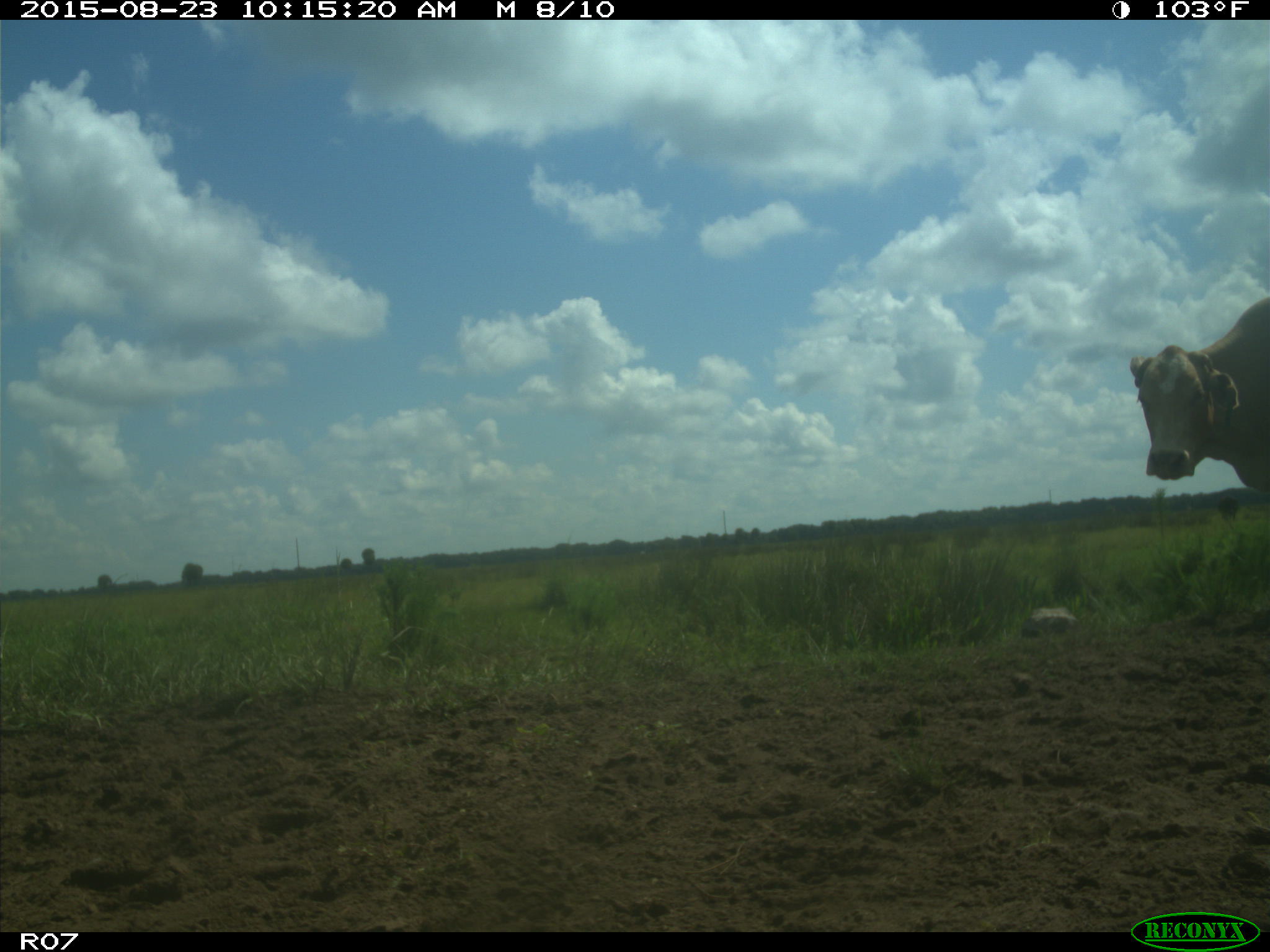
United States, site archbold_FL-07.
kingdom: Animalia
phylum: Chordata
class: Mammalia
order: Artiodactyla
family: Bovidae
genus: Bos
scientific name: Bos taurus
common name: domestic cow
Bos taurus (domestic cow).